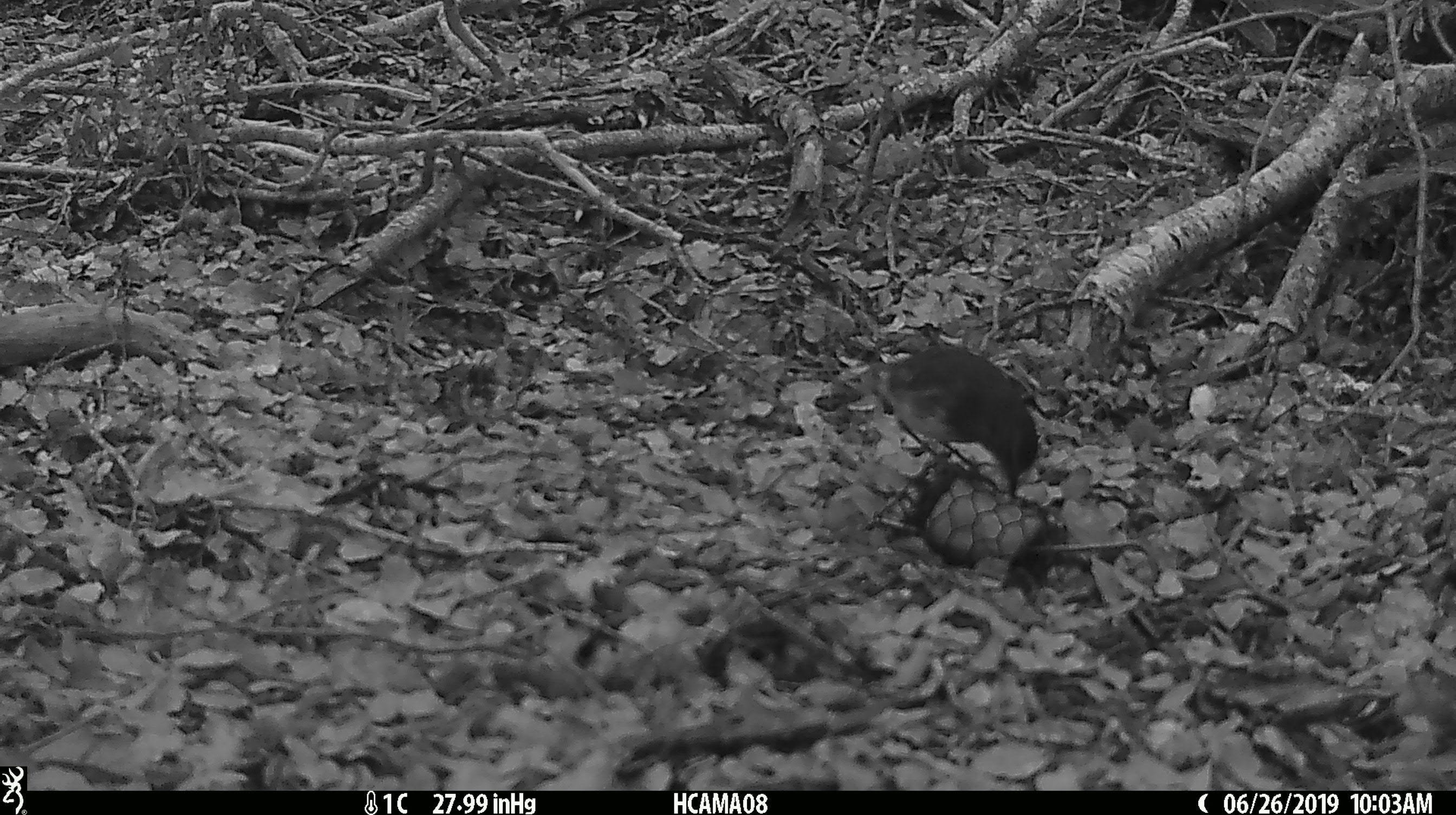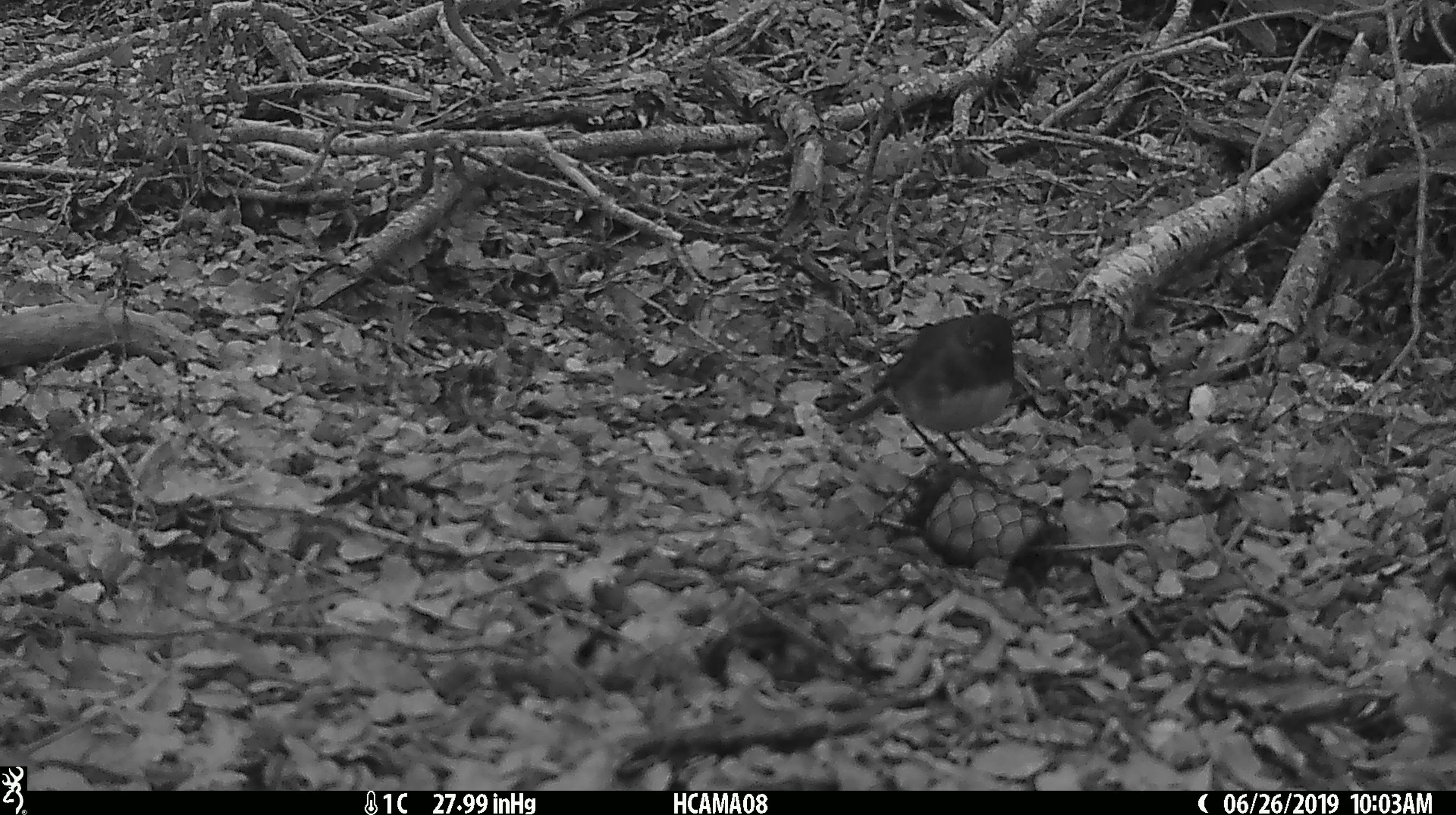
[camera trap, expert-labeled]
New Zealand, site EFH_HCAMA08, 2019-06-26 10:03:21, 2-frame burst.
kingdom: Animalia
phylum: Chordata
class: Aves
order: Passeriformes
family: Petroicidae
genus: Petroica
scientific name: Petroica australis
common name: new zealand robin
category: robin